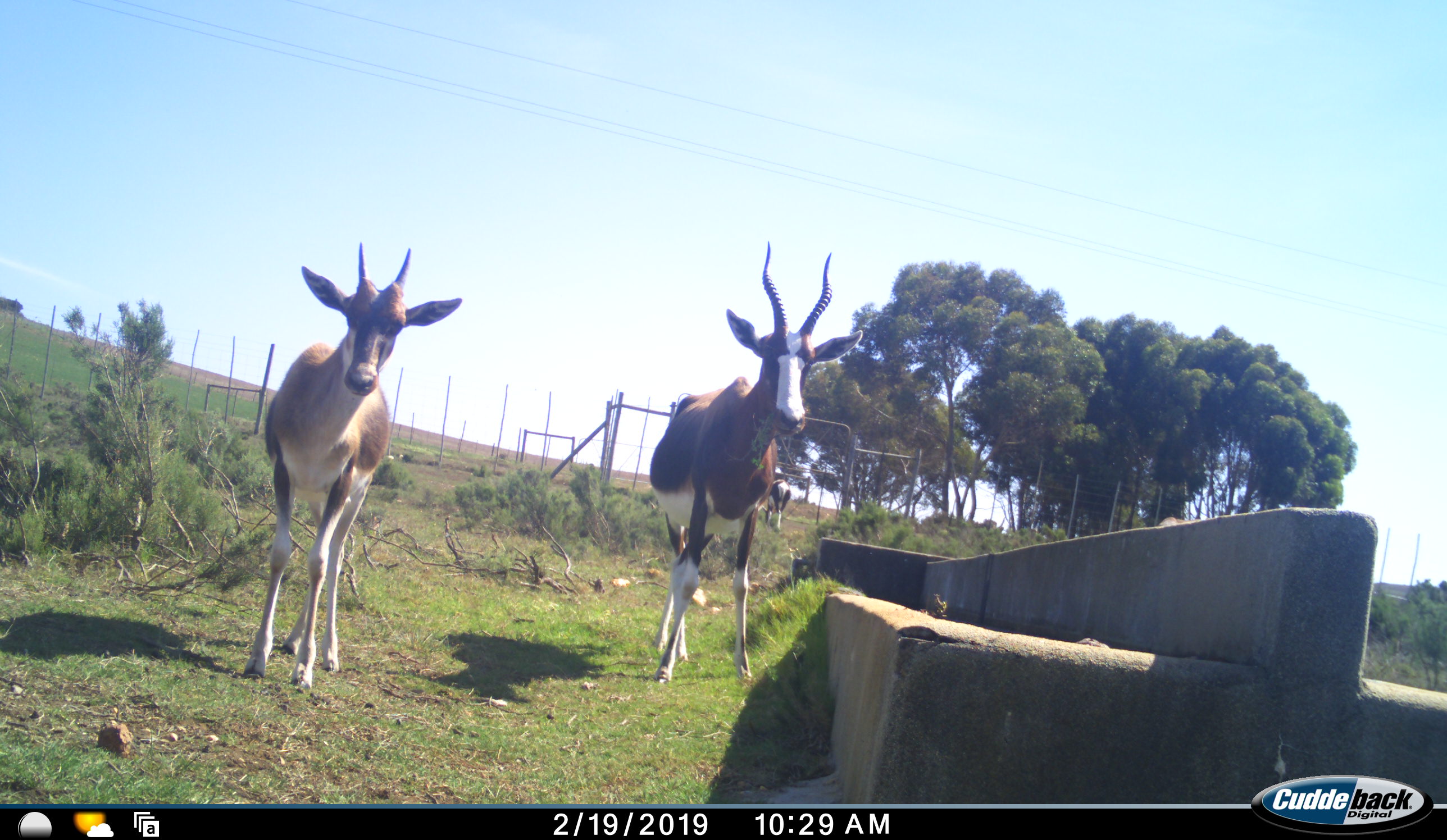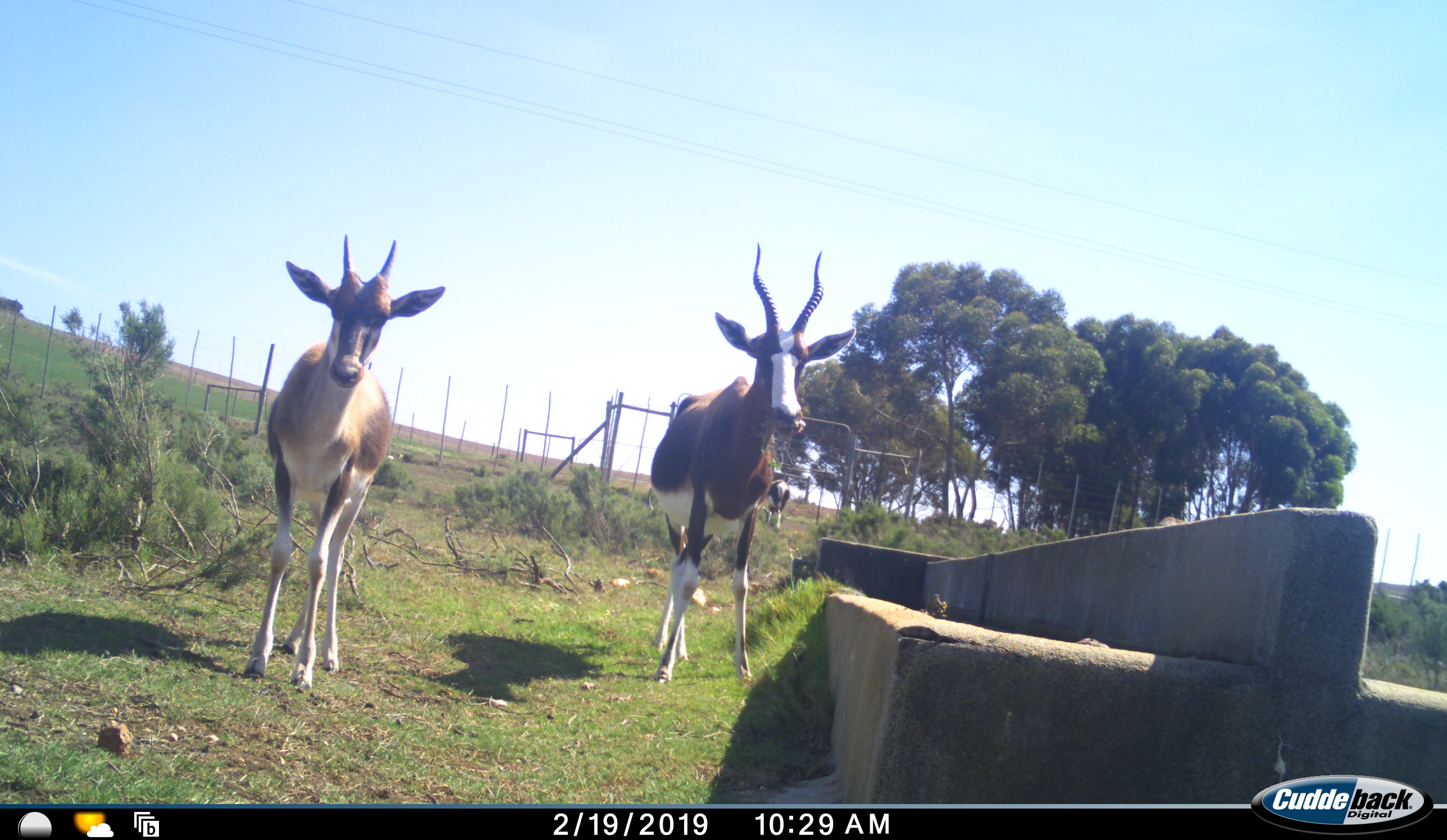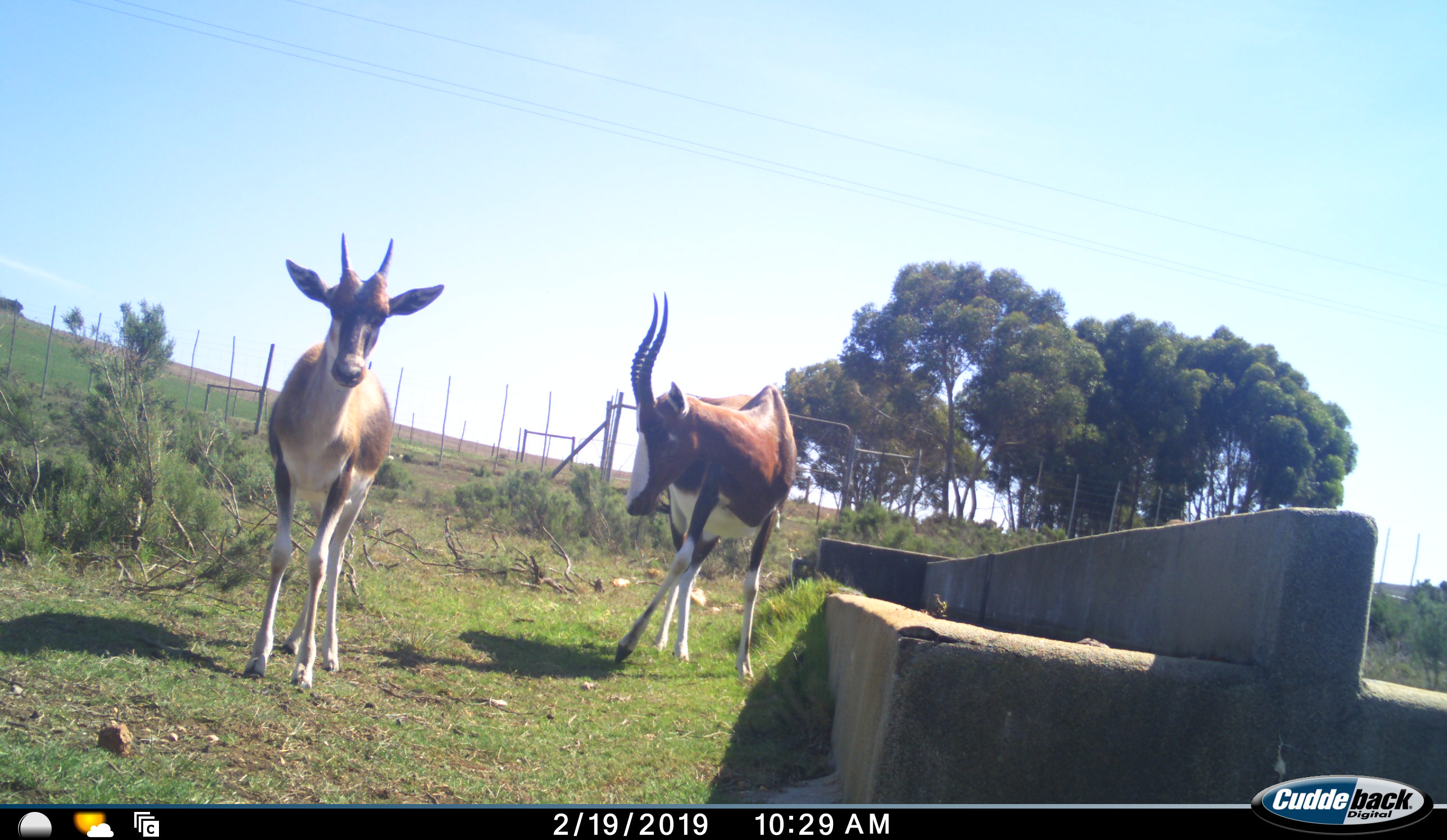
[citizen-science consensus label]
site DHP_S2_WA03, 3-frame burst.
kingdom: Animalia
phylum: Chordata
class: Mammalia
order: Artiodactyla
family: Bovidae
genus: Damaliscus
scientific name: Damaliscus pygargus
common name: bontebok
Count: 2.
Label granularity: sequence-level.